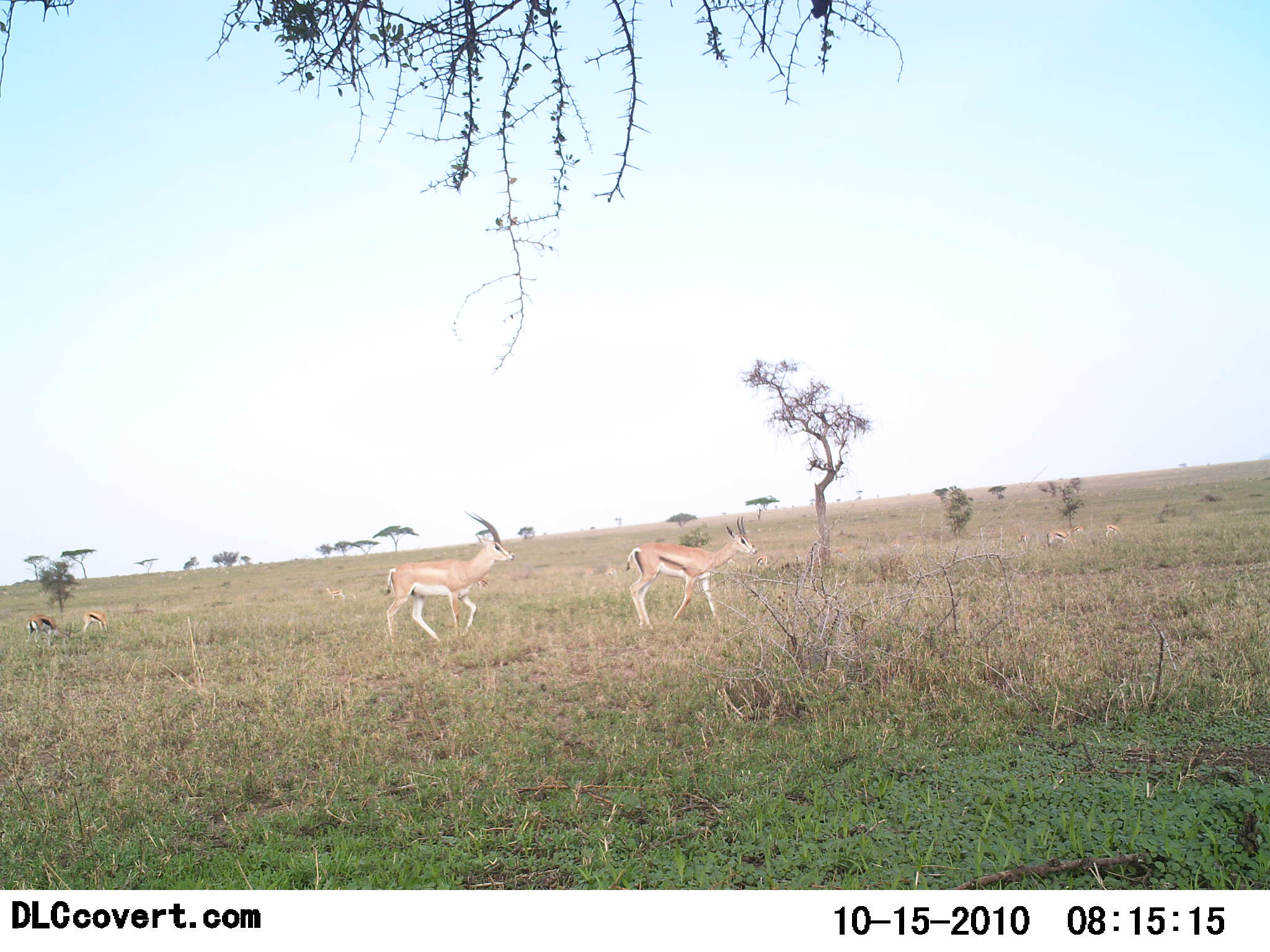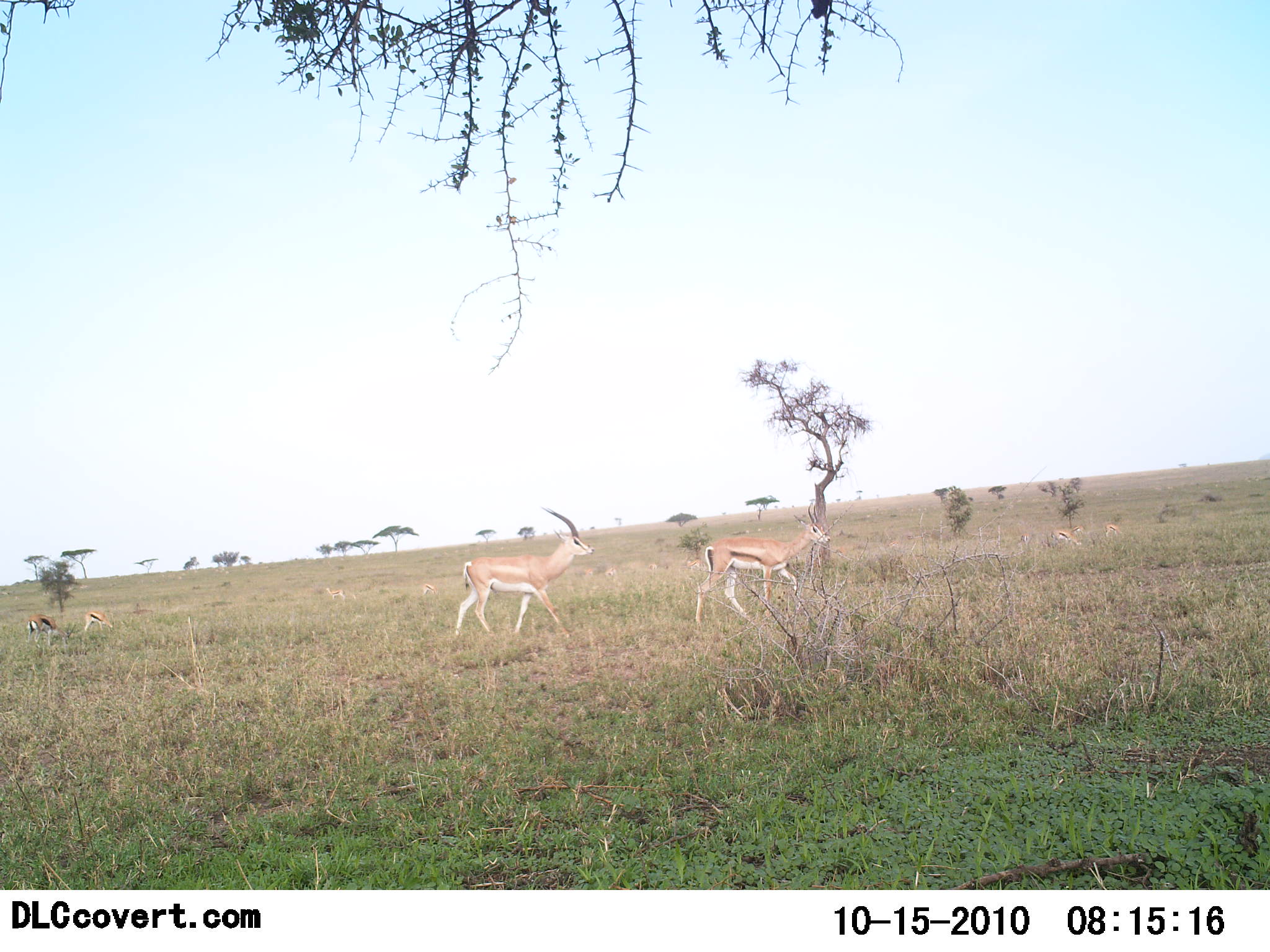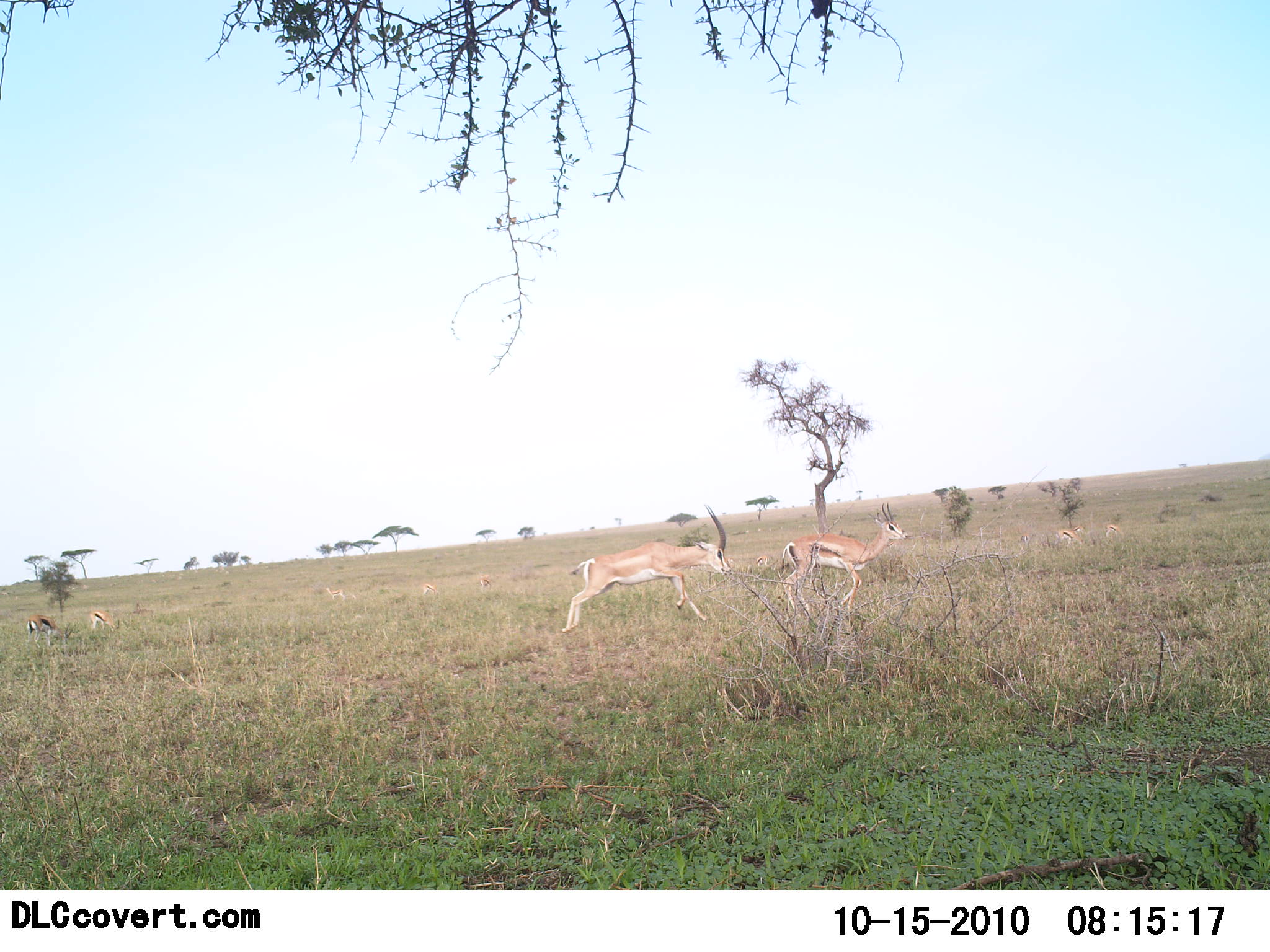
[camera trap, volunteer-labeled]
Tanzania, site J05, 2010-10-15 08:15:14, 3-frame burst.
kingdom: Animalia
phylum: Chordata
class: Mammalia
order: Artiodactyla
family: Bovidae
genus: Eudorcas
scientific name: Eudorcas thomsonii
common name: thomson's gazelle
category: gazellethomsons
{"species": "gazellethomsons (thomson's gazelle) (Eudorcas thomsonii)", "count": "4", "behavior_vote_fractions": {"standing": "26%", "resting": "11%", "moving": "89%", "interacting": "0%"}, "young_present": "0%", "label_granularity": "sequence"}